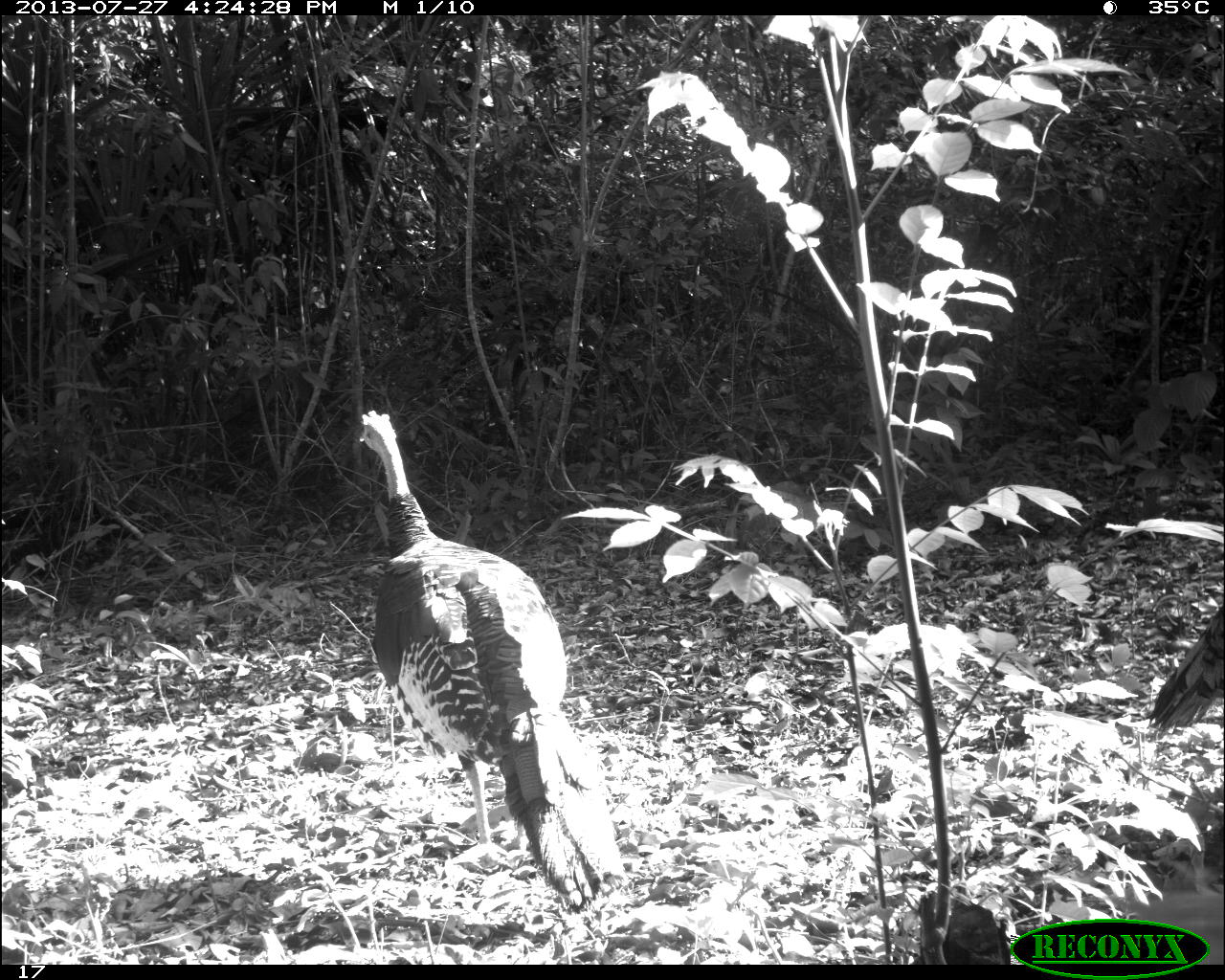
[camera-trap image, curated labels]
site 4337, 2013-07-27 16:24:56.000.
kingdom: Animalia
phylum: Chordata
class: Aves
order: Galliformes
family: Phasianidae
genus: Meleagris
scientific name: Meleagris ocellata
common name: ocellated turkey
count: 1